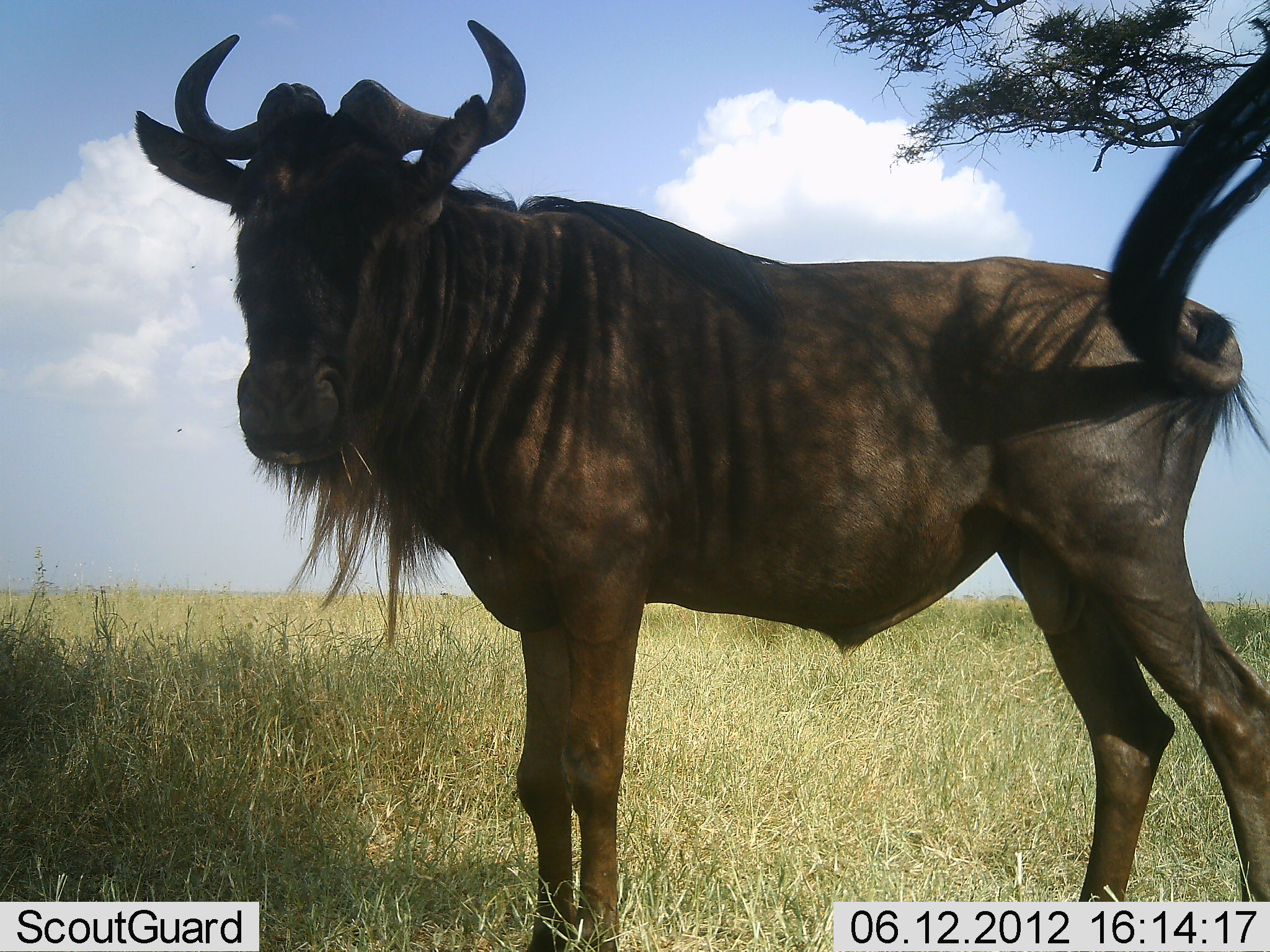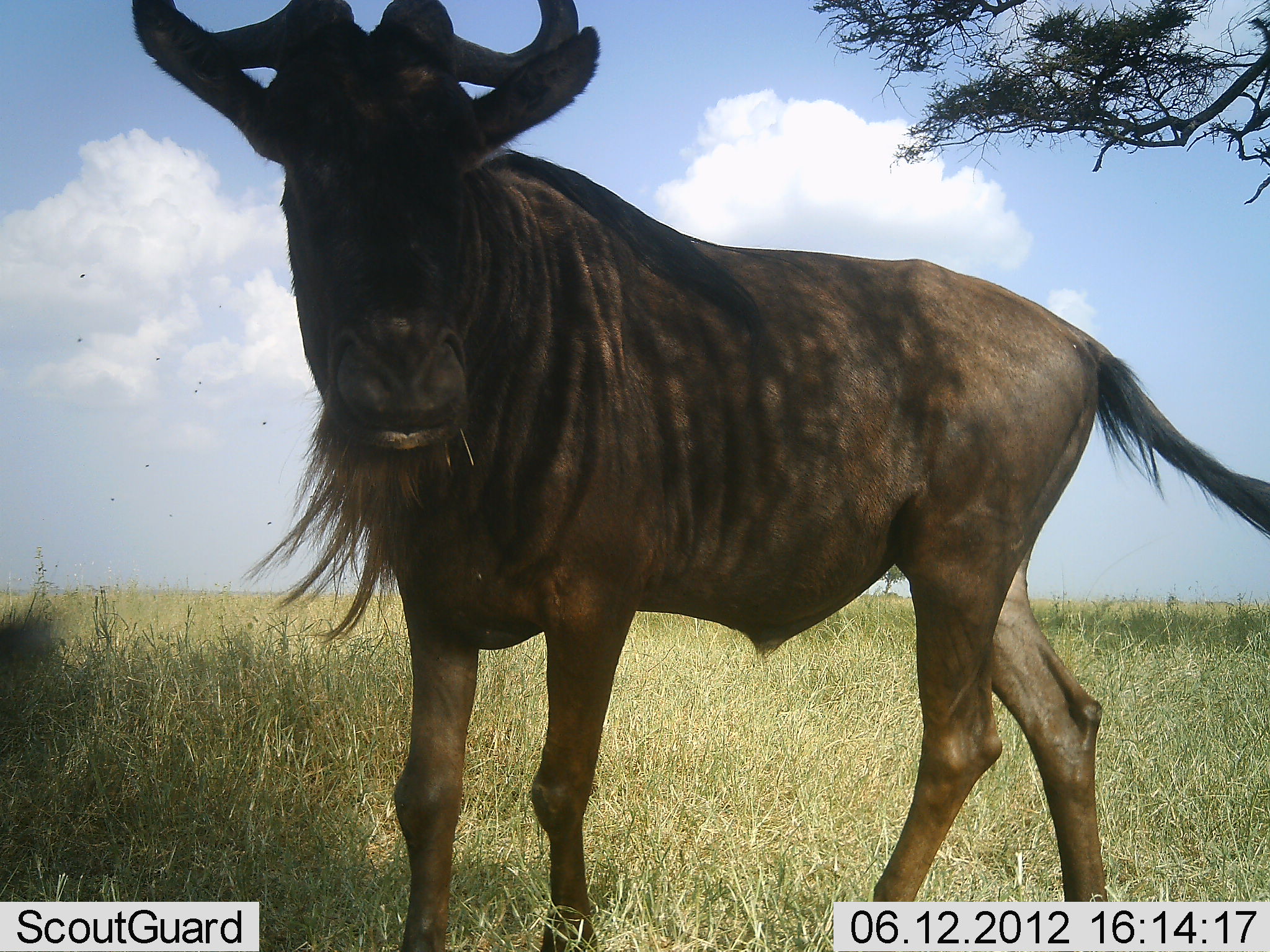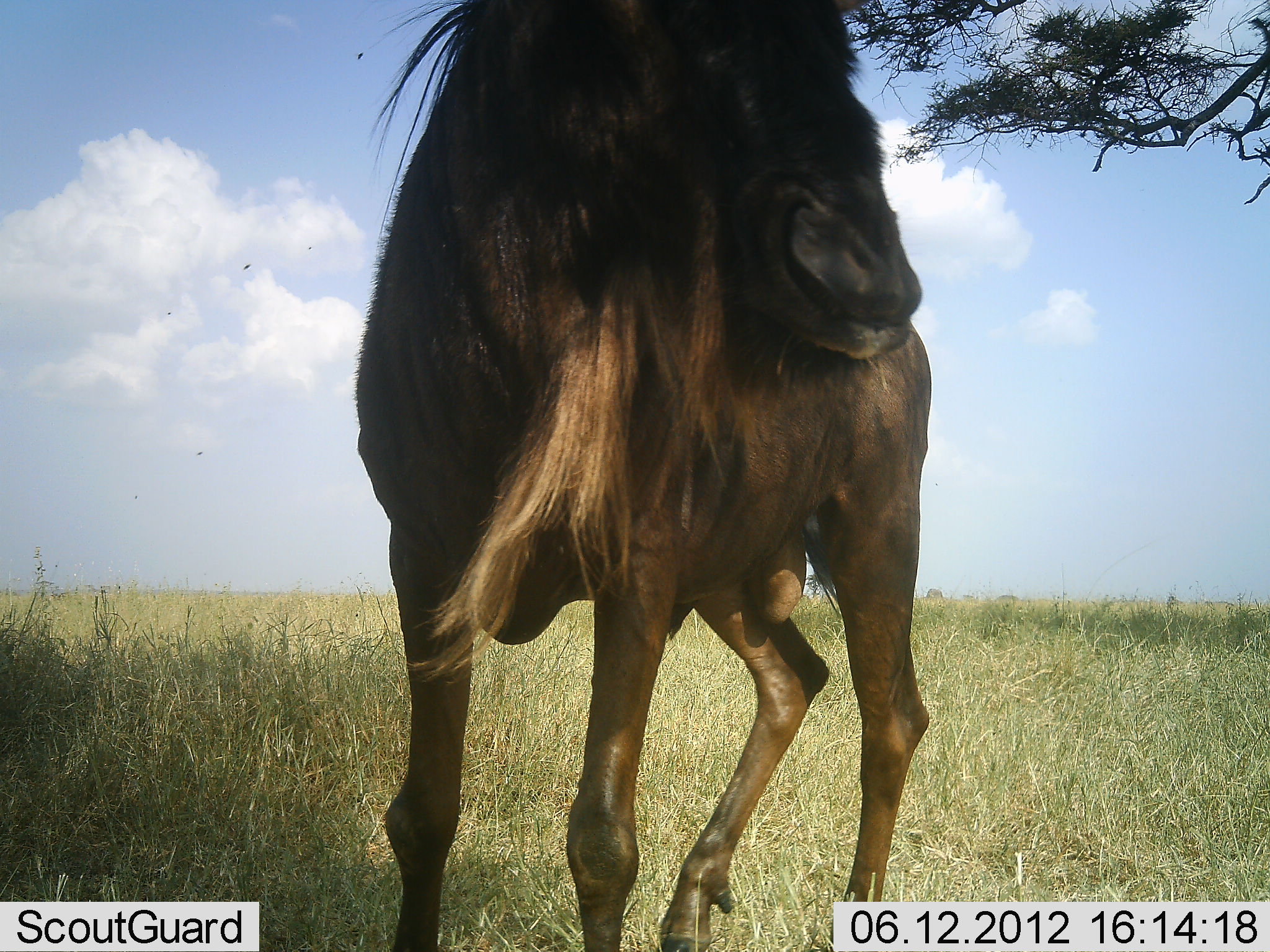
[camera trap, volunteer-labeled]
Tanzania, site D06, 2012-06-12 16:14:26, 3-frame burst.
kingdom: Animalia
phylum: Chordata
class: Mammalia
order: Artiodactyla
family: Bovidae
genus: Connochaetes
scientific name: Connochaetes taurinus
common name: blue wildebeest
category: wildebeest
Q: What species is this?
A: Wildebeest (blue wildebeest) (Connochaetes taurinus).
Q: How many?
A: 1.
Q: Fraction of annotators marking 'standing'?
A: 73%.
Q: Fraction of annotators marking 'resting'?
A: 9%.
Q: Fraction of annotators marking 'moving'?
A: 18%.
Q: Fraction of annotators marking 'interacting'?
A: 9%.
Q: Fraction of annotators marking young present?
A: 0%.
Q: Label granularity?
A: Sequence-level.